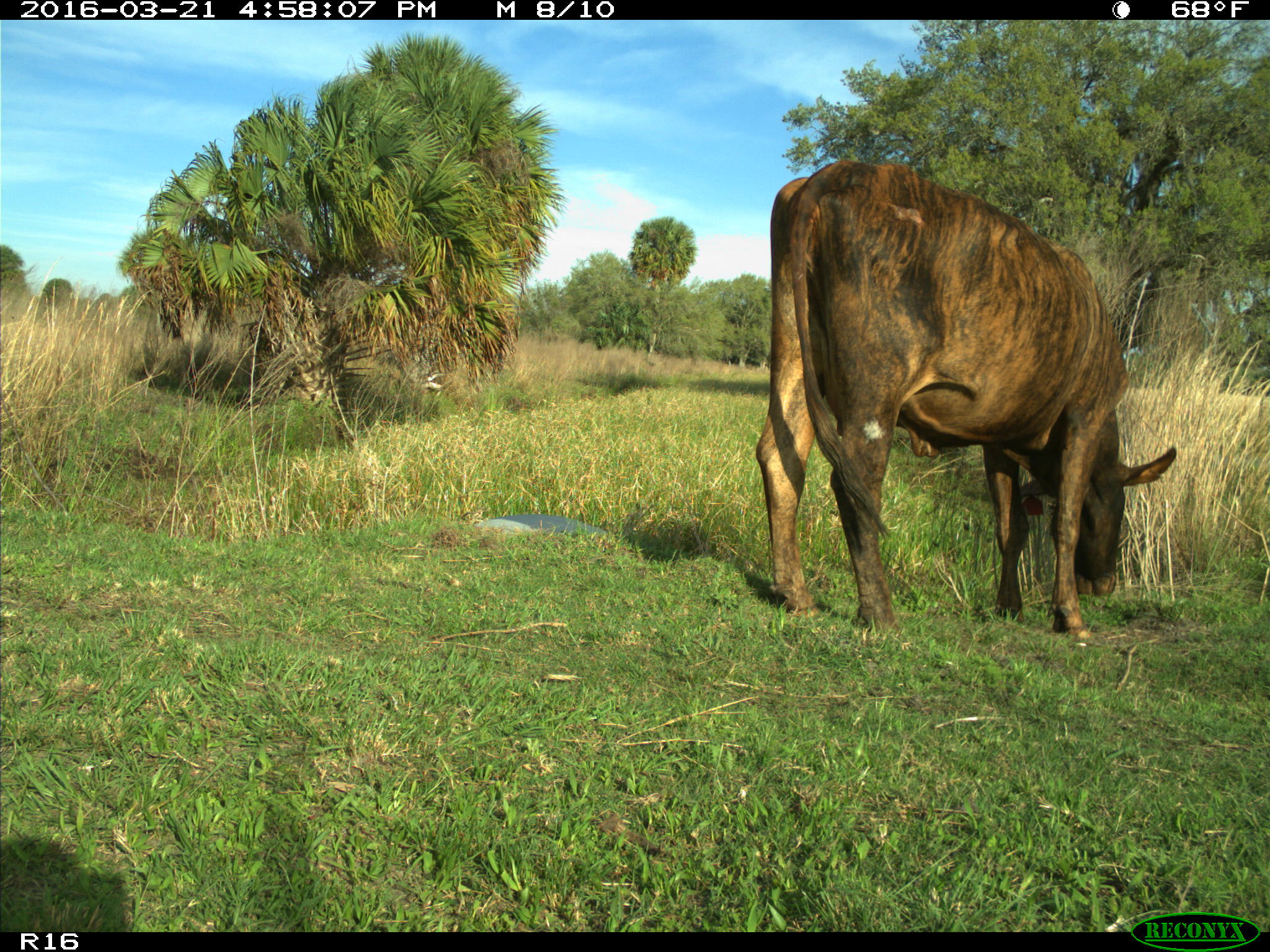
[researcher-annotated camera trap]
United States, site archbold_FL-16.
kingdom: Animalia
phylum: Chordata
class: Mammalia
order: Artiodactyla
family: Bovidae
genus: Bos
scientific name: Bos taurus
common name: domestic cow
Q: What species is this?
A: Bos taurus (domestic cow).